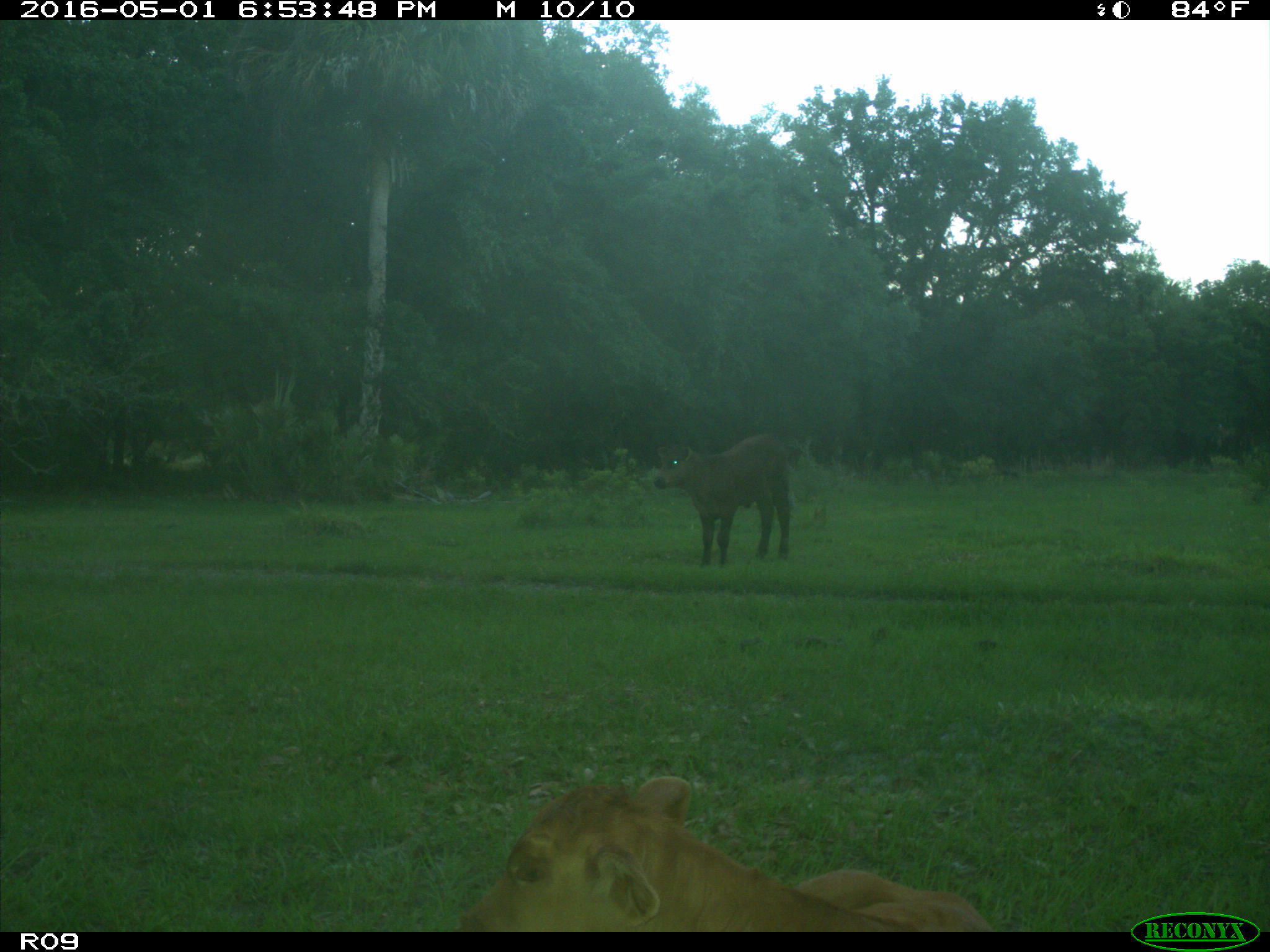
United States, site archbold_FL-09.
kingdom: Animalia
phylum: Chordata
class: Mammalia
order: Artiodactyla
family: Bovidae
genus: Bos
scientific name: Bos taurus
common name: domestic cow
Bos taurus (domestic cow).